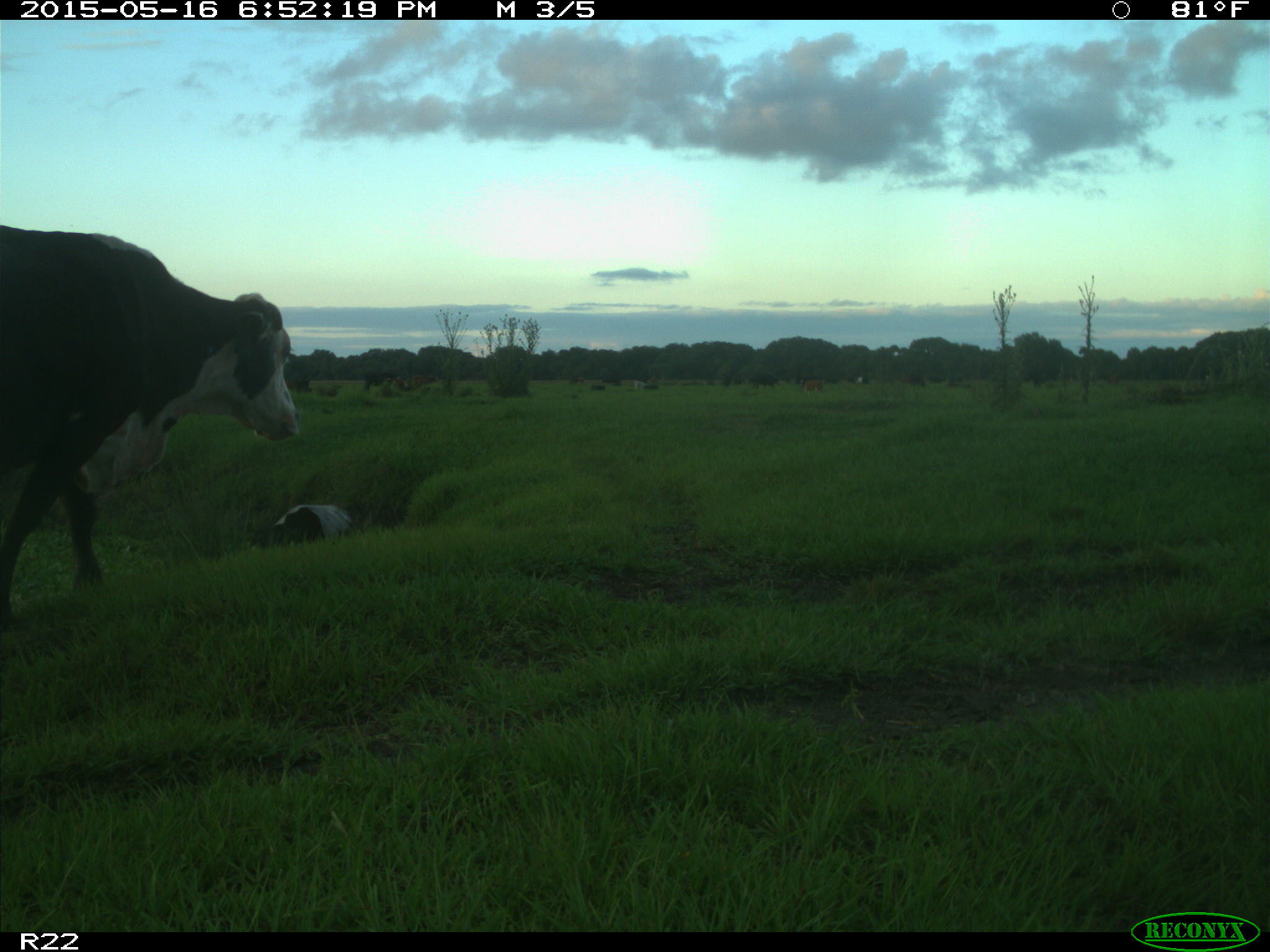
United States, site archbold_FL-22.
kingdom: Animalia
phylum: Chordata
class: Mammalia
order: Artiodactyla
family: Bovidae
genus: Bos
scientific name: Bos taurus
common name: domestic cow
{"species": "Bos taurus (domestic cow)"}